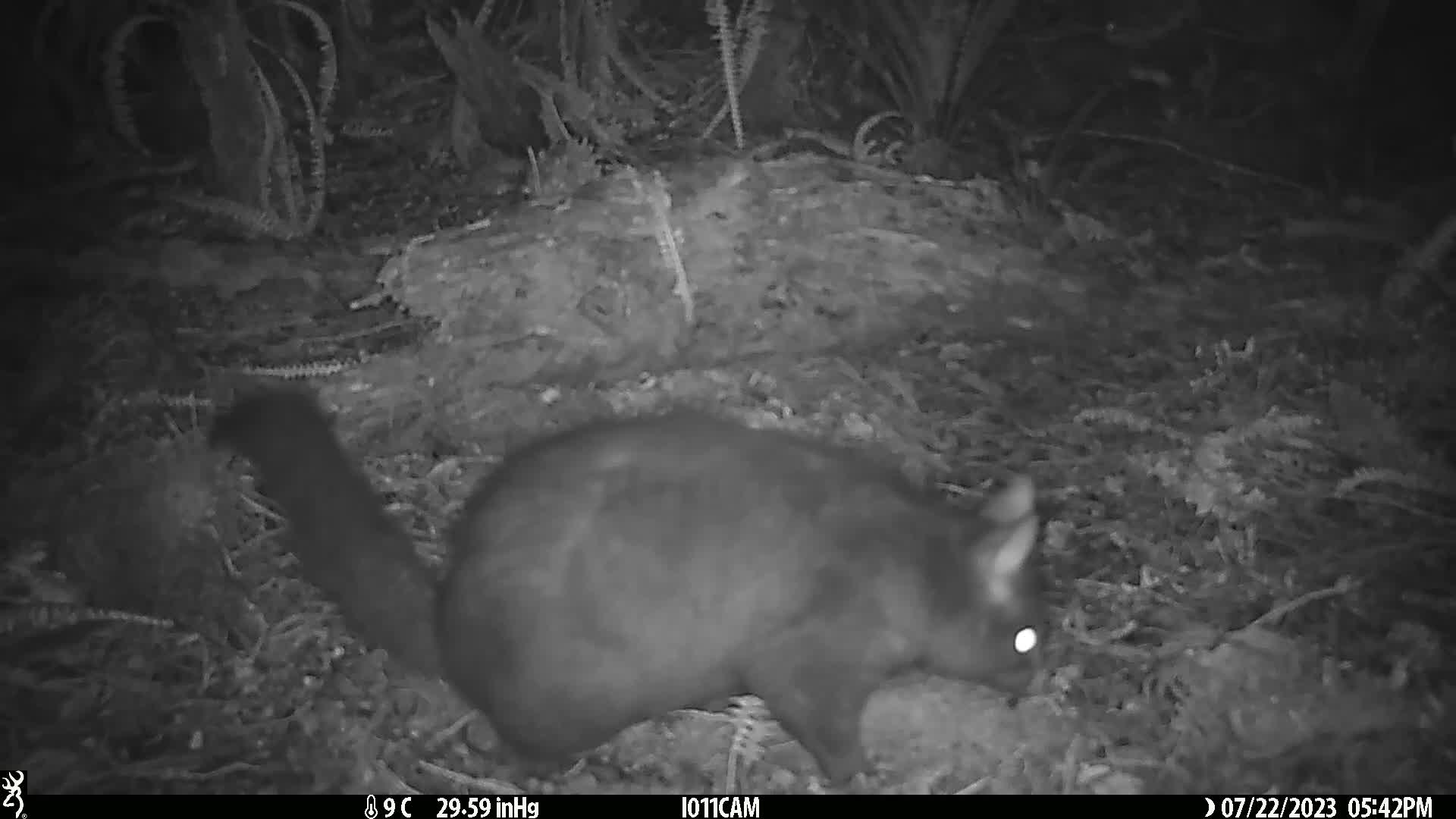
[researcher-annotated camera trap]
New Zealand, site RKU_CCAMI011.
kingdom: Animalia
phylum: Chordata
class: Mammalia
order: Diprotodontia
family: Phalangeridae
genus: Trichosurus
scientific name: Trichosurus vulpecula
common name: common brushtail possum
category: possum